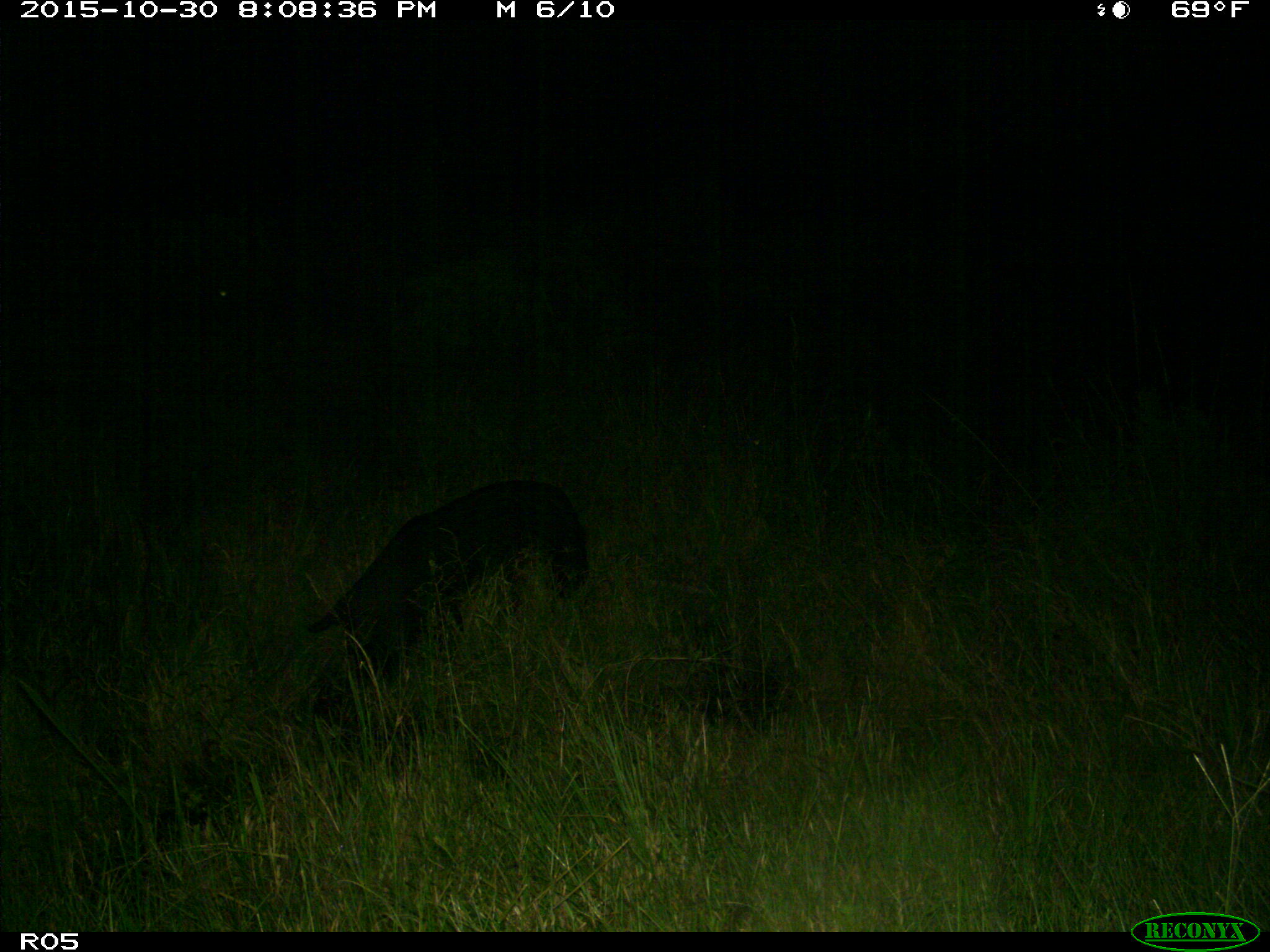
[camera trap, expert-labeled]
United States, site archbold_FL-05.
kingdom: Animalia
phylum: Chordata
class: Mammalia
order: Artiodactyla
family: Suidae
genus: Sus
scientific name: Sus scrofa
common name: wild boar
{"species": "Sus scrofa (wild boar)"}